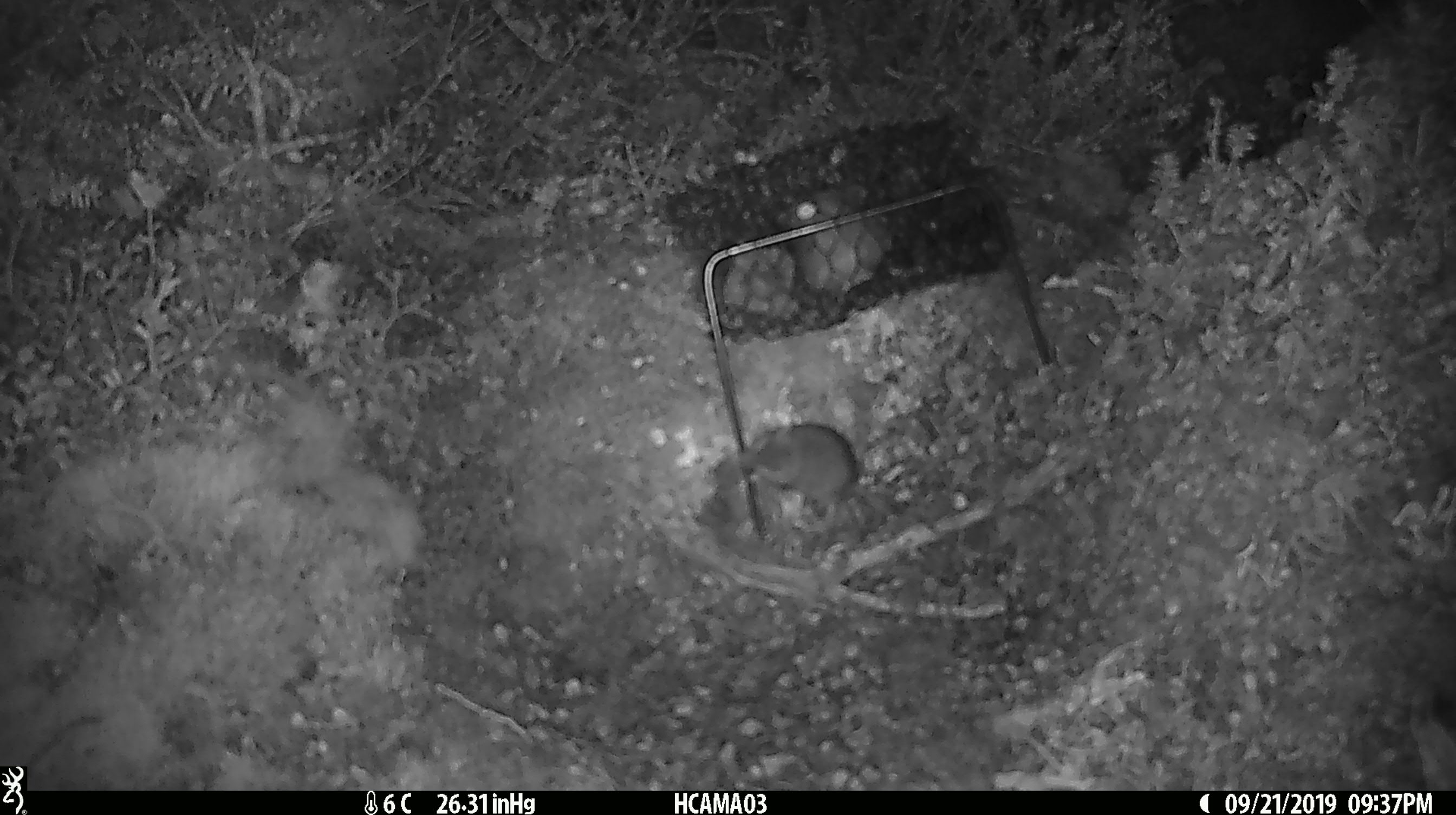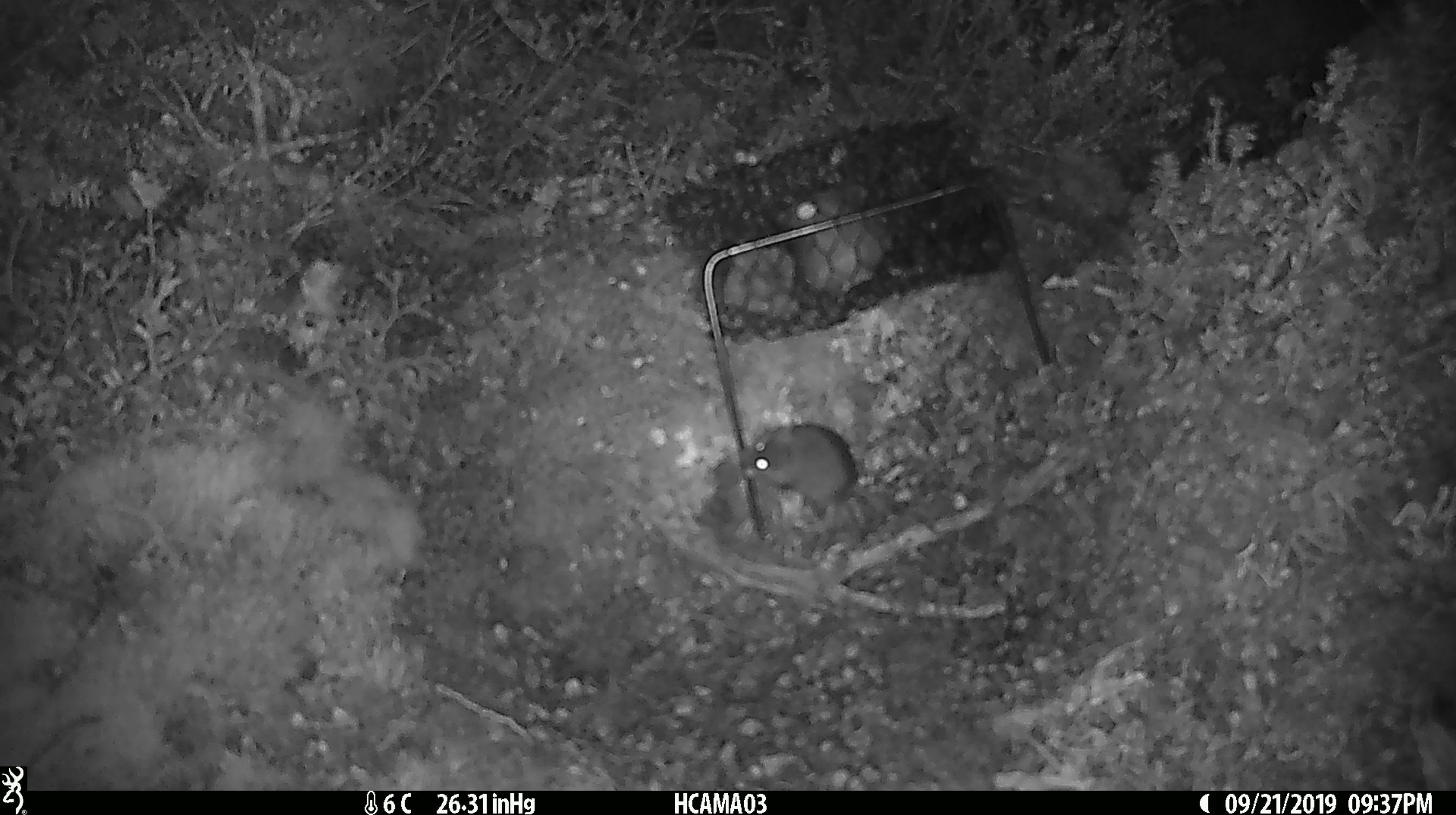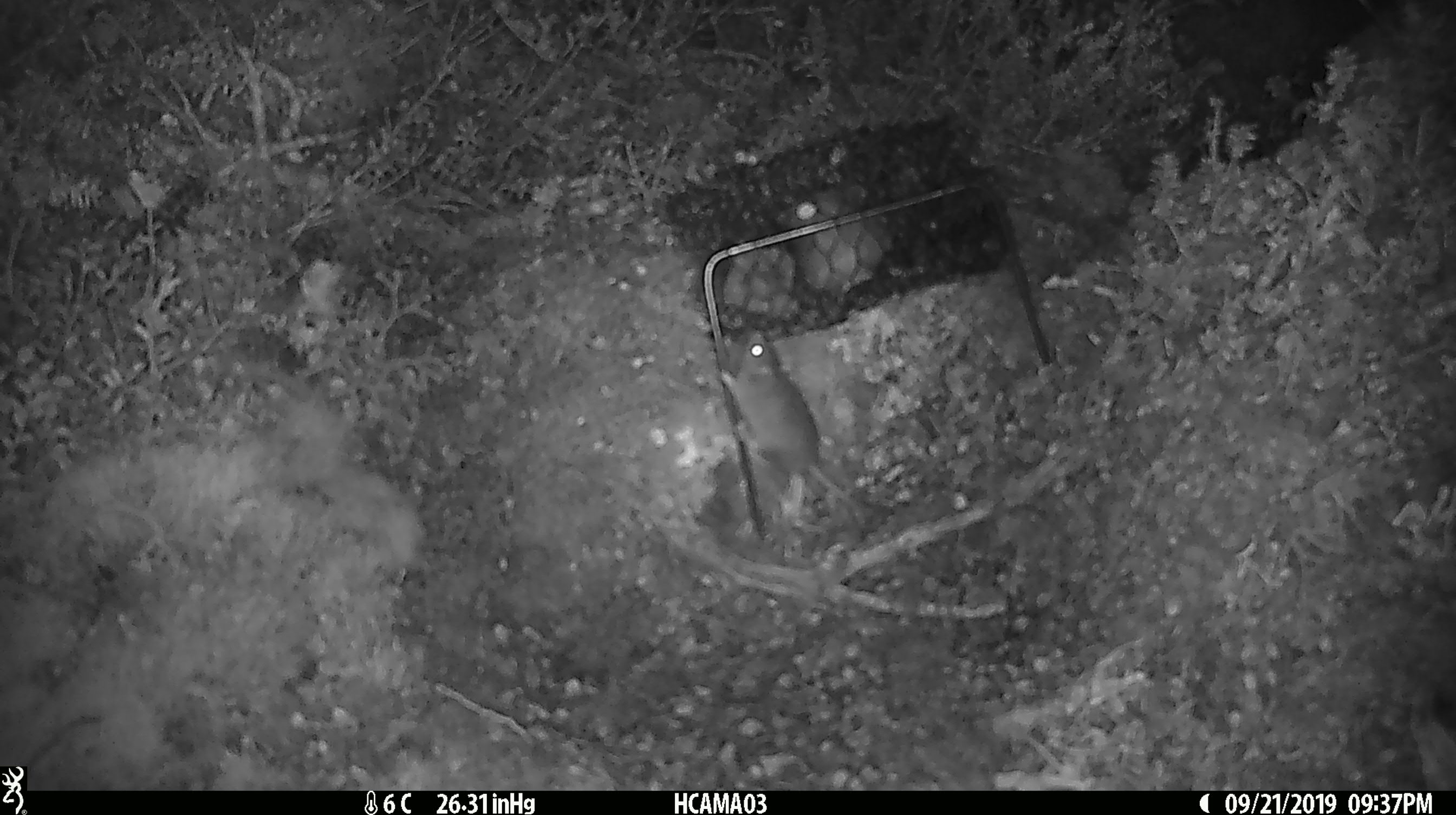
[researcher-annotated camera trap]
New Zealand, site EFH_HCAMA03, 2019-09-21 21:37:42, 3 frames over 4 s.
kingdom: Animalia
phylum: Chordata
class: Mammalia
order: Rodentia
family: Muridae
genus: Mus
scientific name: Mus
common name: mouse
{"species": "mouse (Mus)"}